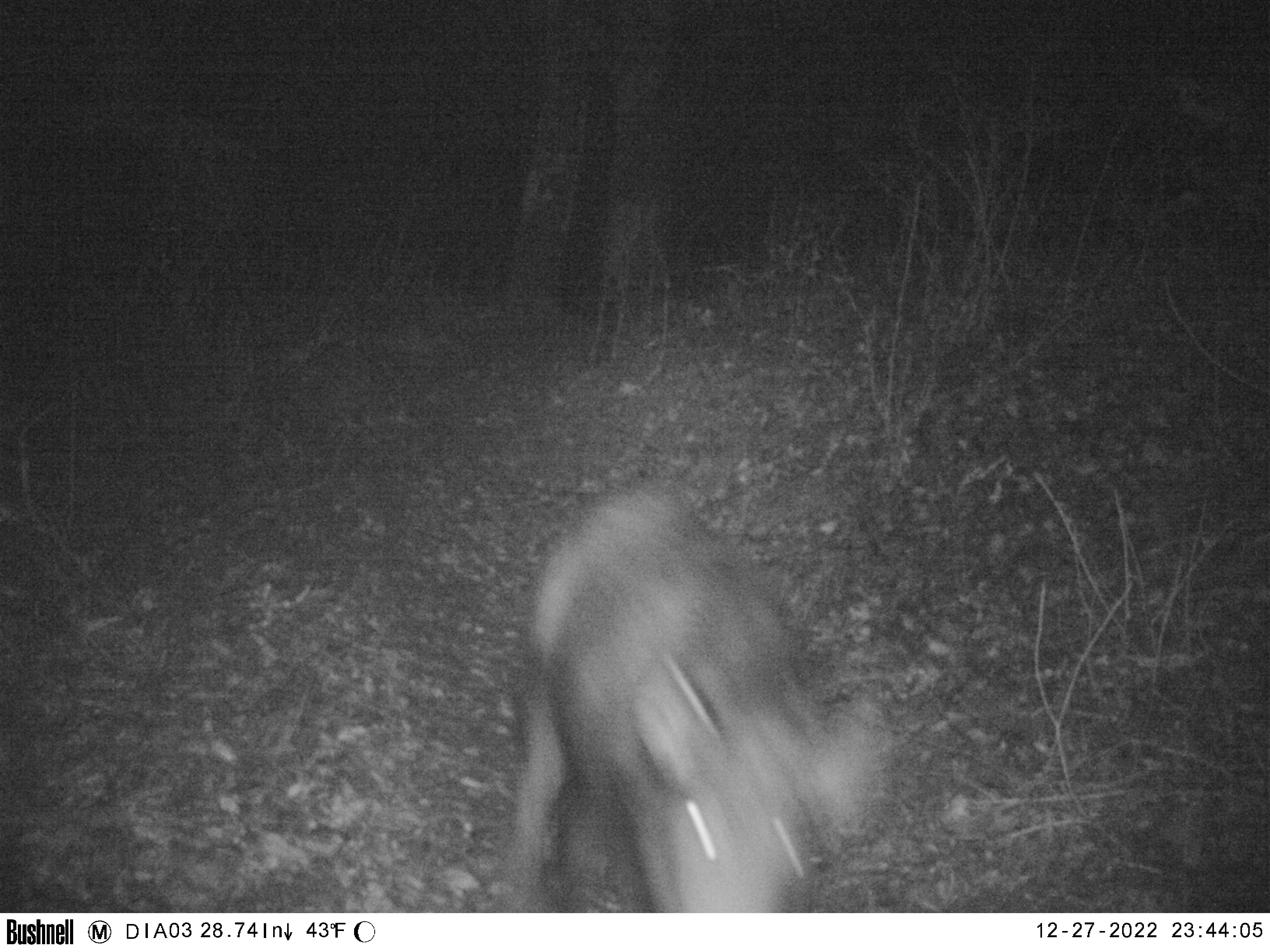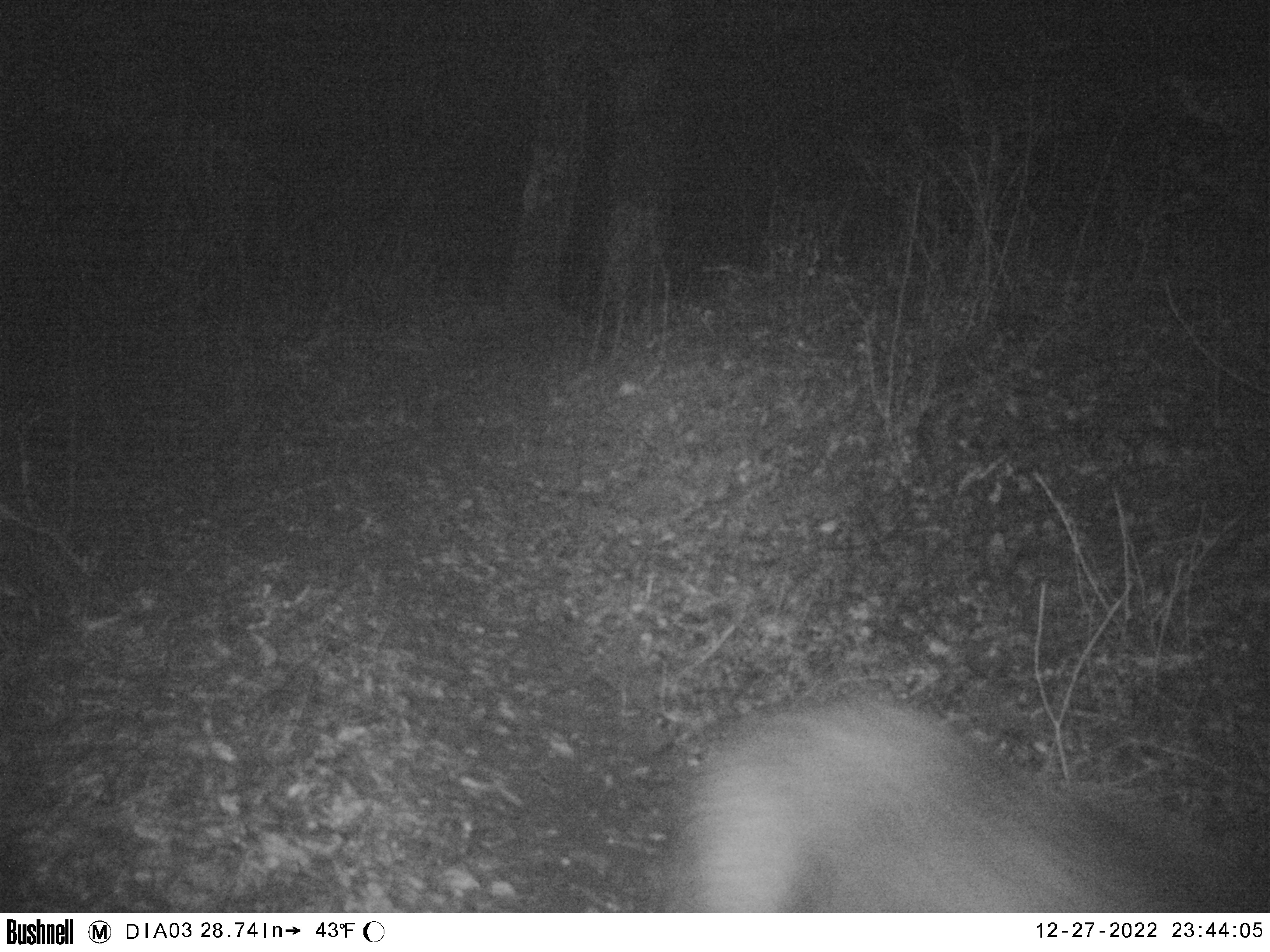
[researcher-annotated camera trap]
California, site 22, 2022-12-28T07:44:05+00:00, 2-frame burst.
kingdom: Animalia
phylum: Chordata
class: Mammalia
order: Artiodactyla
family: Suidae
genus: Sus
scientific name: Sus scrofa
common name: wild boar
Wild boar (Sus scrofa).